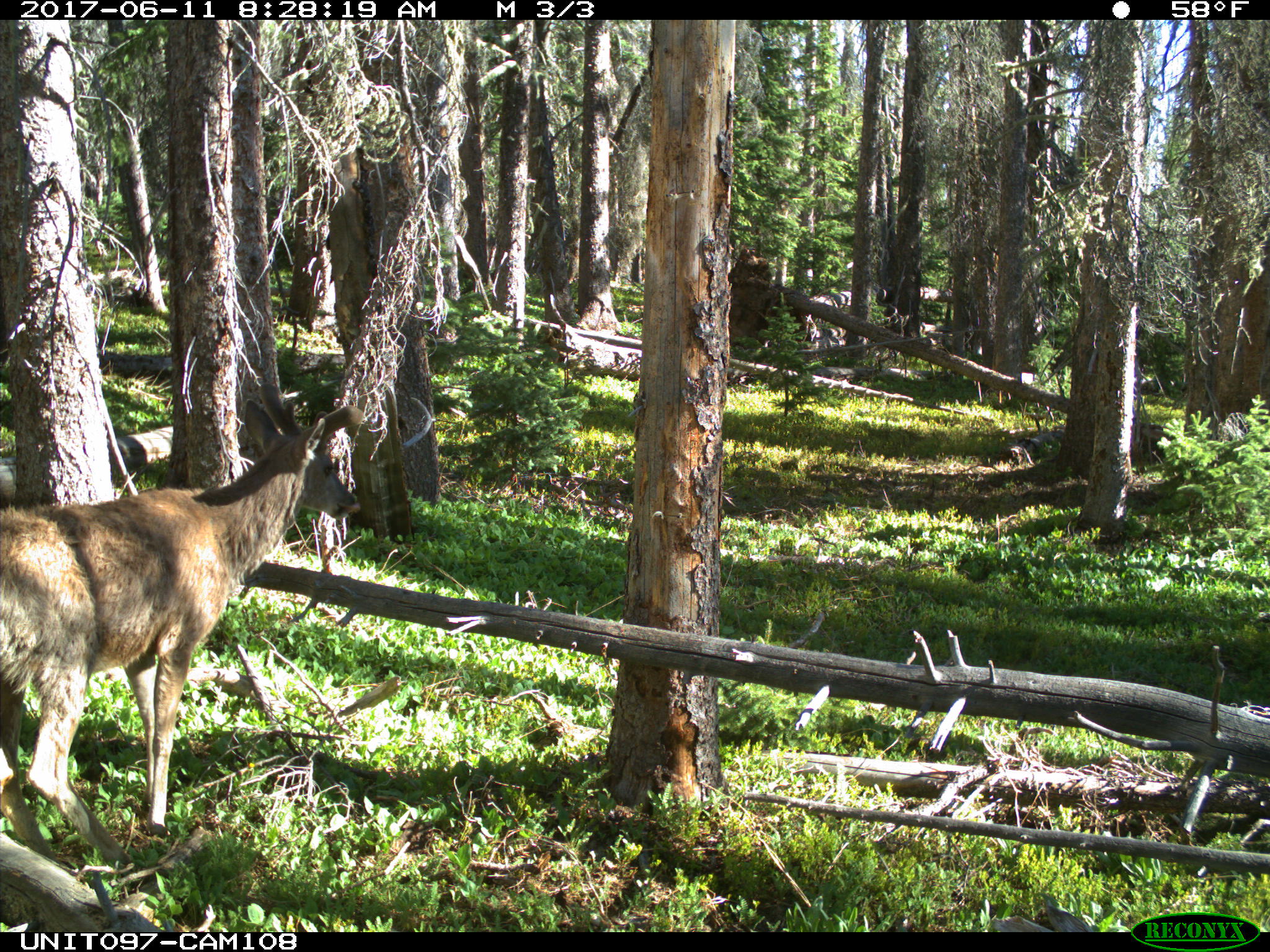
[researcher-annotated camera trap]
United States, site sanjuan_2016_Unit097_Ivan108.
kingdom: Animalia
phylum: Chordata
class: Mammalia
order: Artiodactyla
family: Cervidae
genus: Odocoileus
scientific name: Odocoileus hemionus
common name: mule deer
Odocoileus hemionus (mule deer).